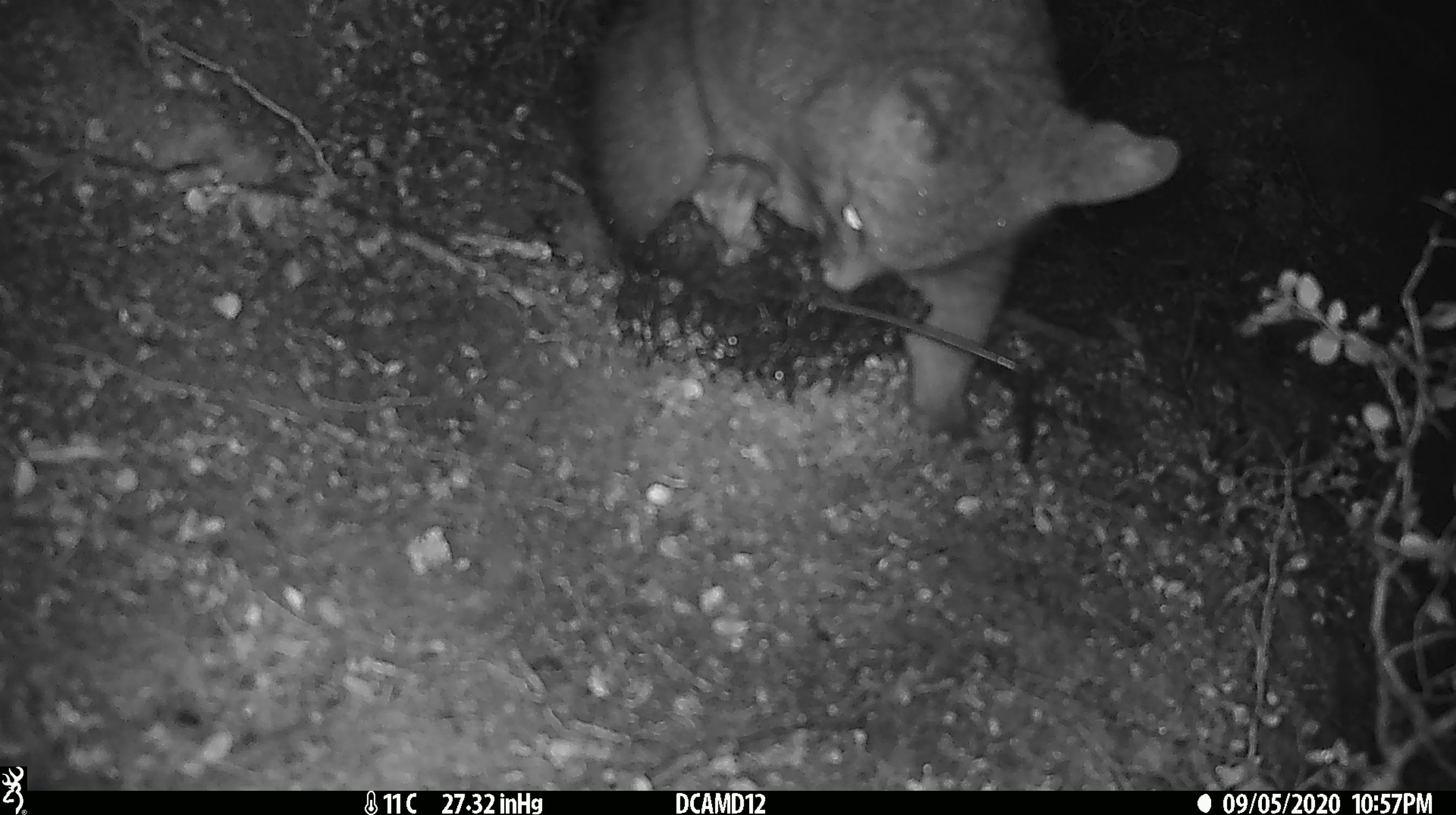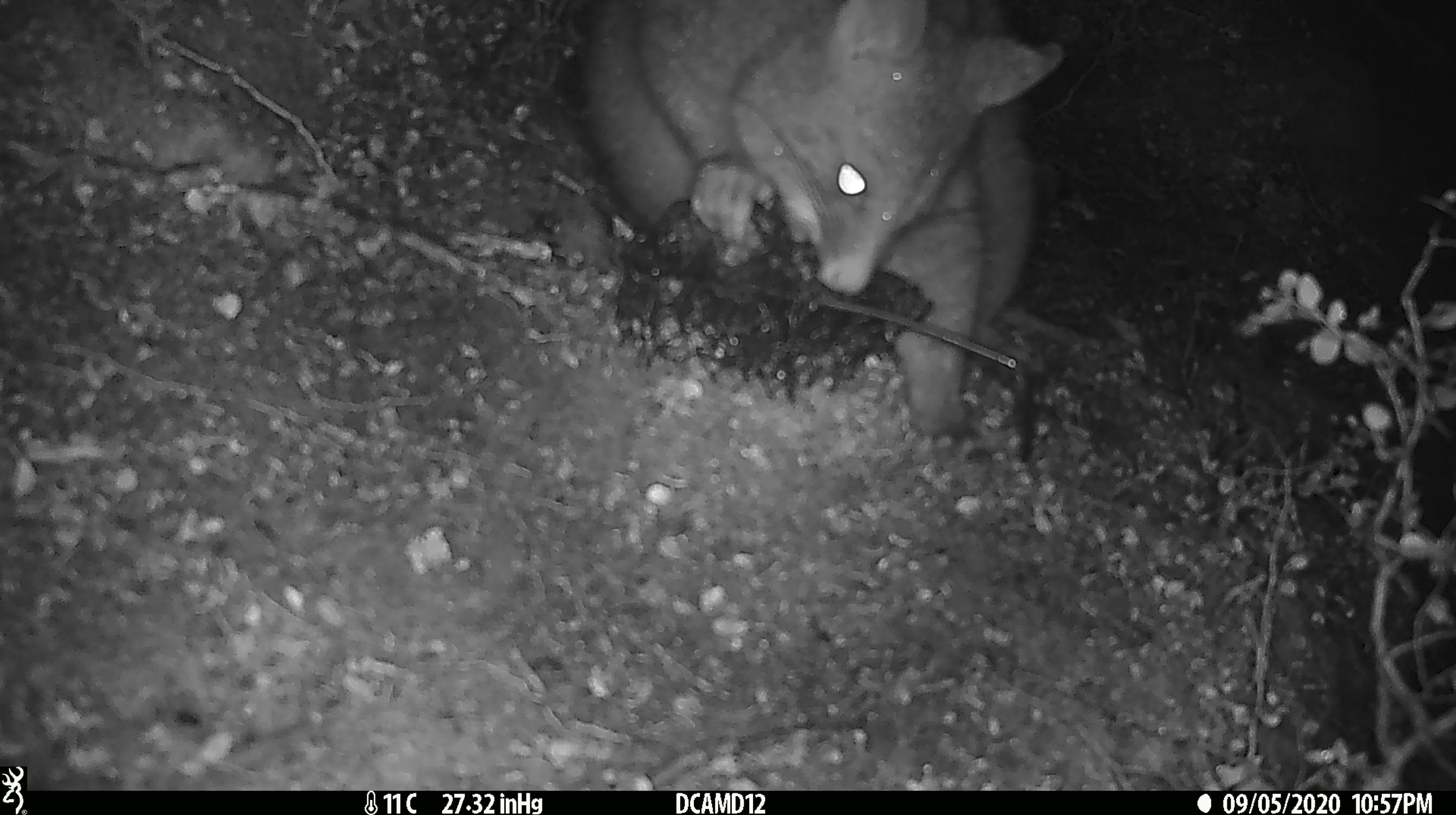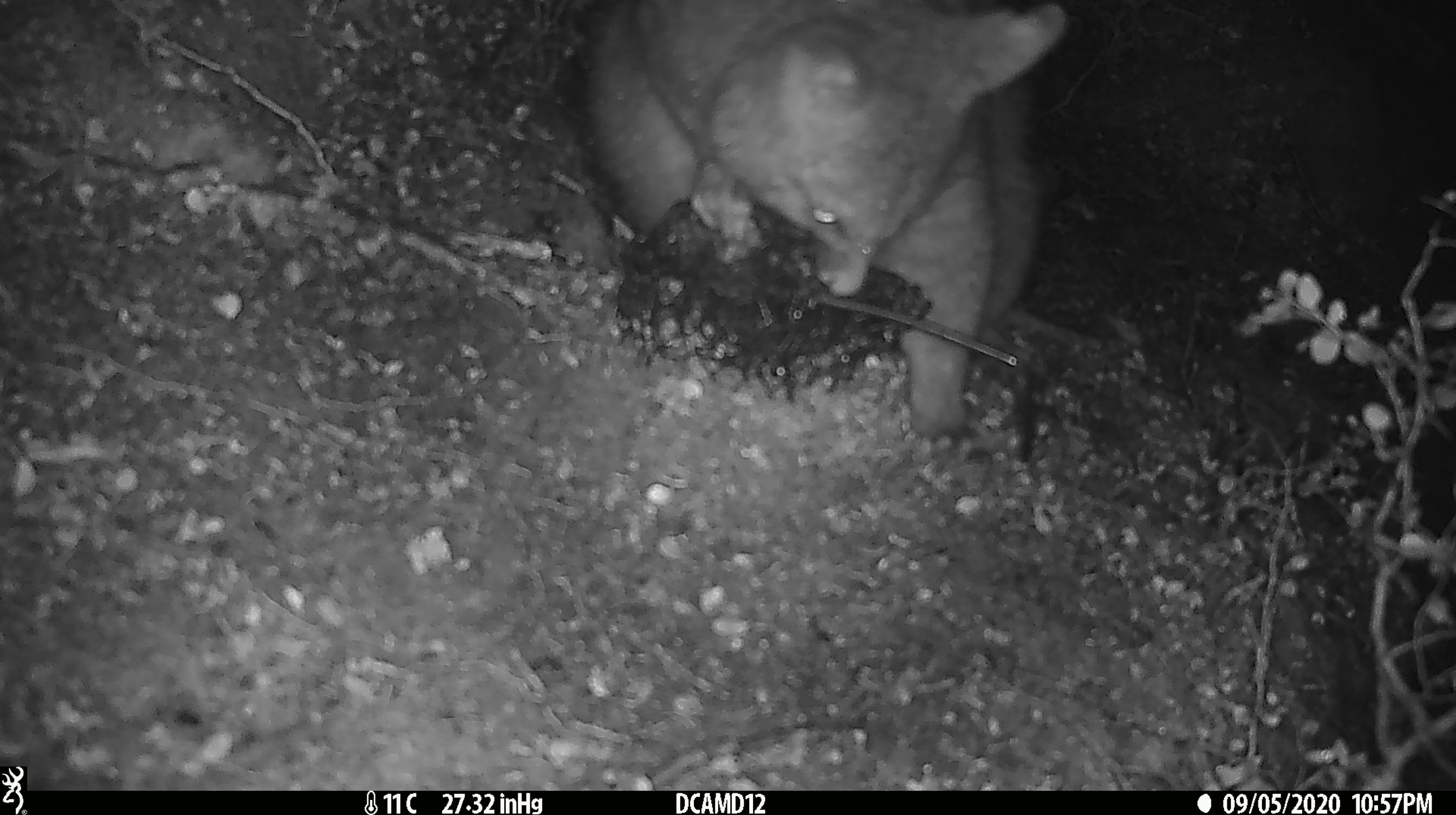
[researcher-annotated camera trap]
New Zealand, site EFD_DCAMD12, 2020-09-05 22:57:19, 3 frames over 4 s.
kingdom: Animalia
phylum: Chordata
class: Mammalia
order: Diprotodontia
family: Phalangeridae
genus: Trichosurus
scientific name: Trichosurus vulpecula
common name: common brushtail possum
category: possum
Possum (common brushtail possum) (Trichosurus vulpecula).